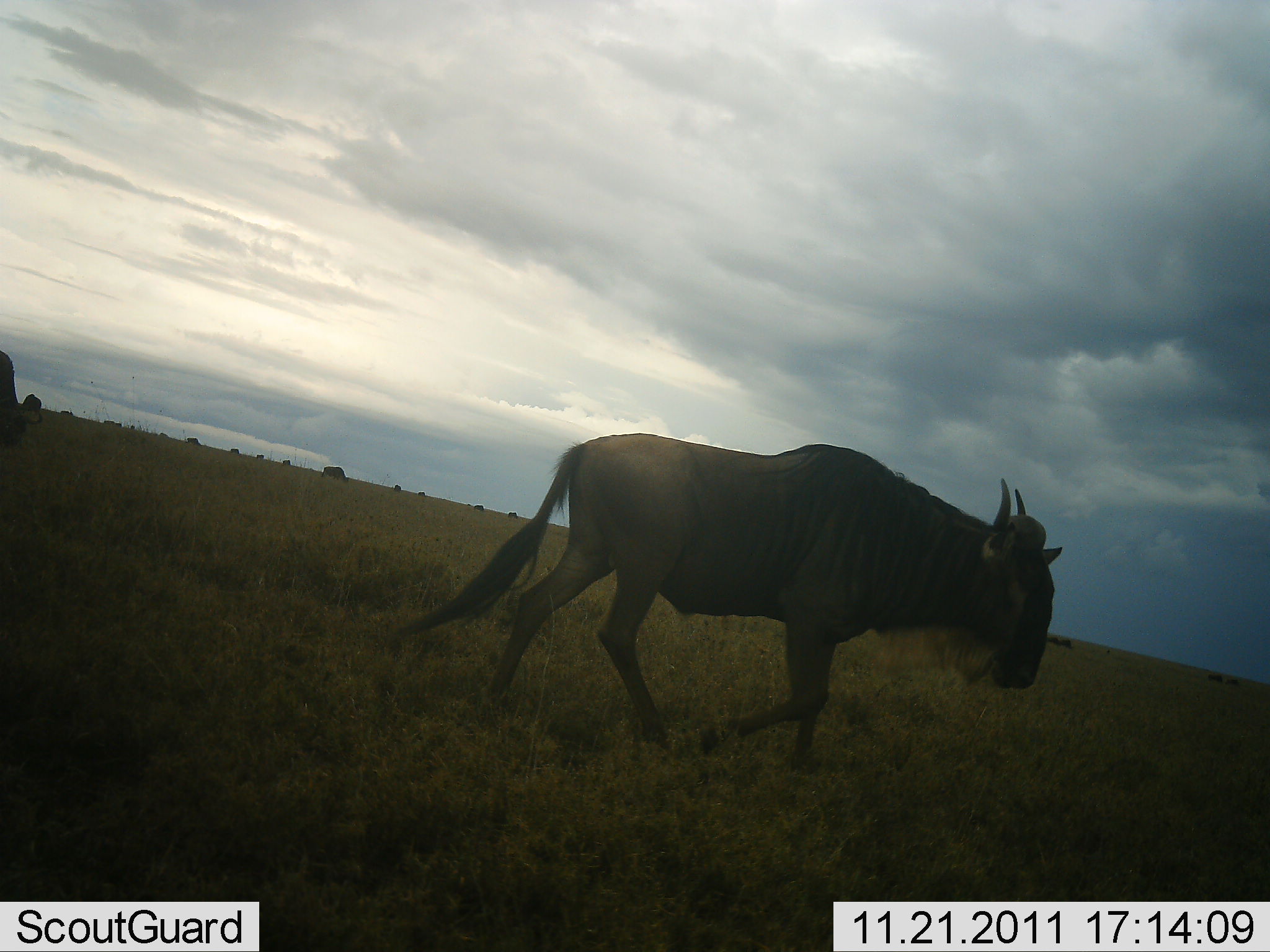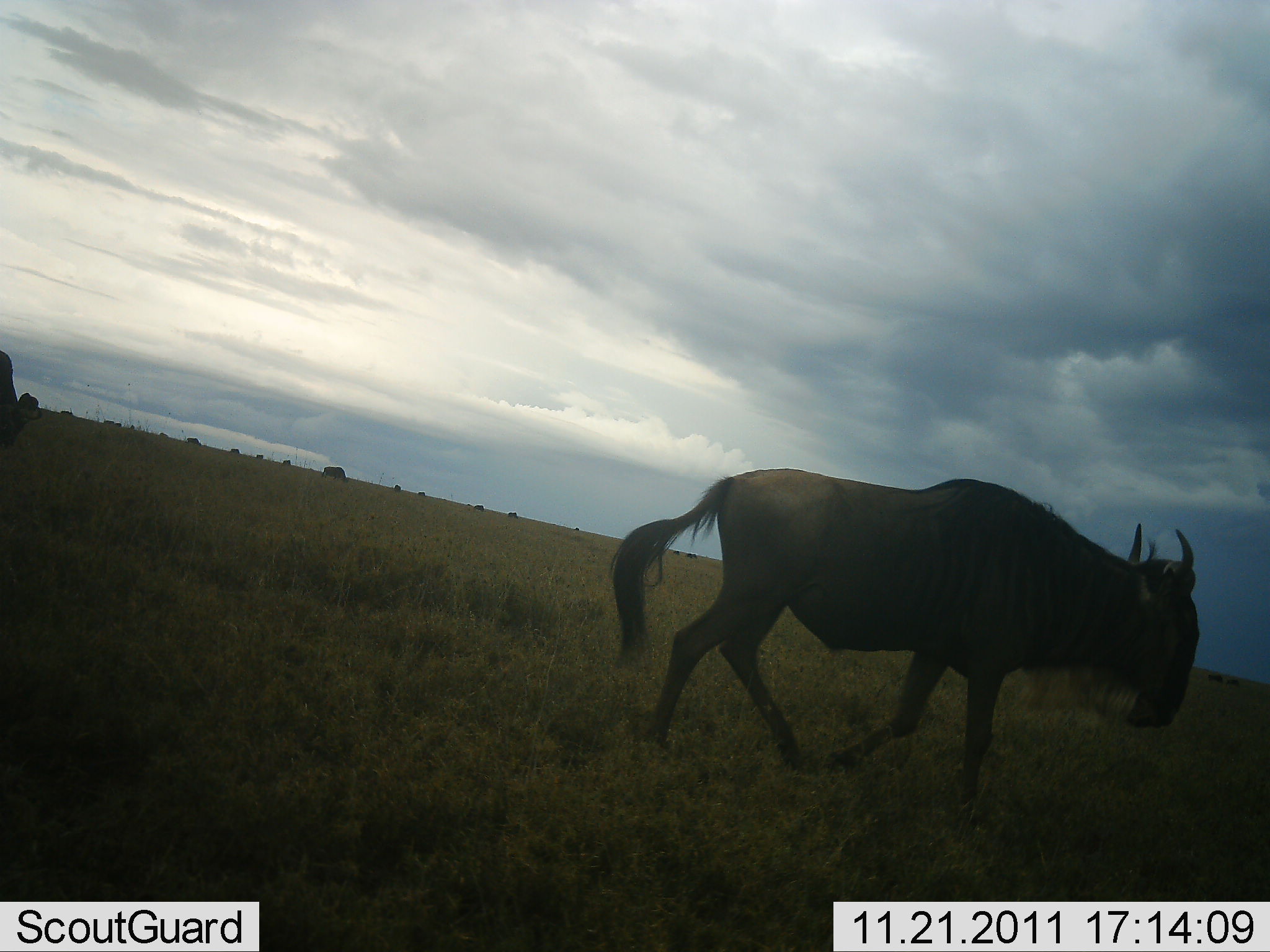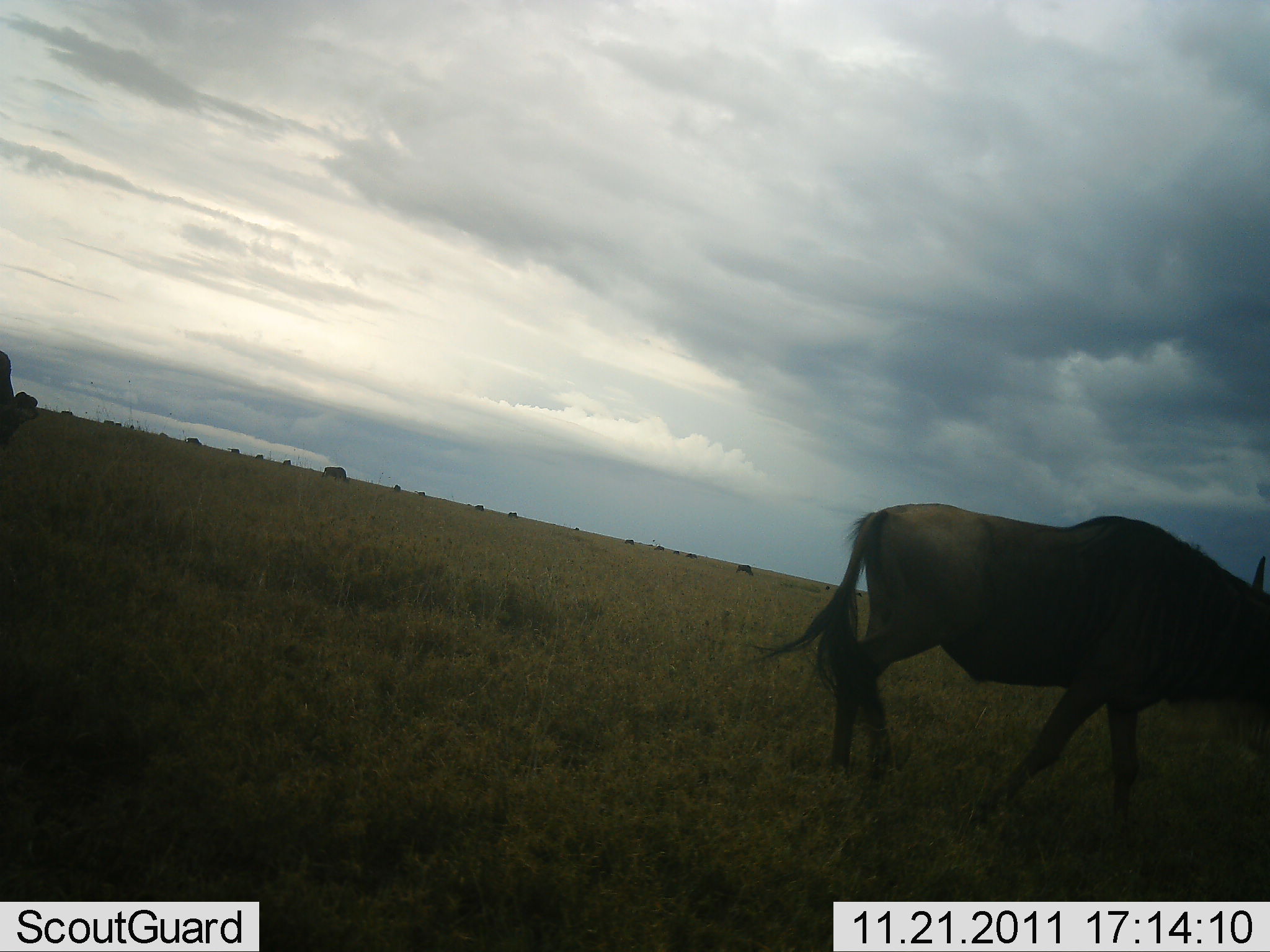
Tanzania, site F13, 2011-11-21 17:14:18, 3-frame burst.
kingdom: Animalia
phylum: Chordata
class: Mammalia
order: Artiodactyla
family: Bovidae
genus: Connochaetes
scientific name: Connochaetes taurinus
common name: blue wildebeest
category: wildebeest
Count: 1.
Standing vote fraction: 18%.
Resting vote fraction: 0%.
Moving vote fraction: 100%.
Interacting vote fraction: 0%.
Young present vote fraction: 0%.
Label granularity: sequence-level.